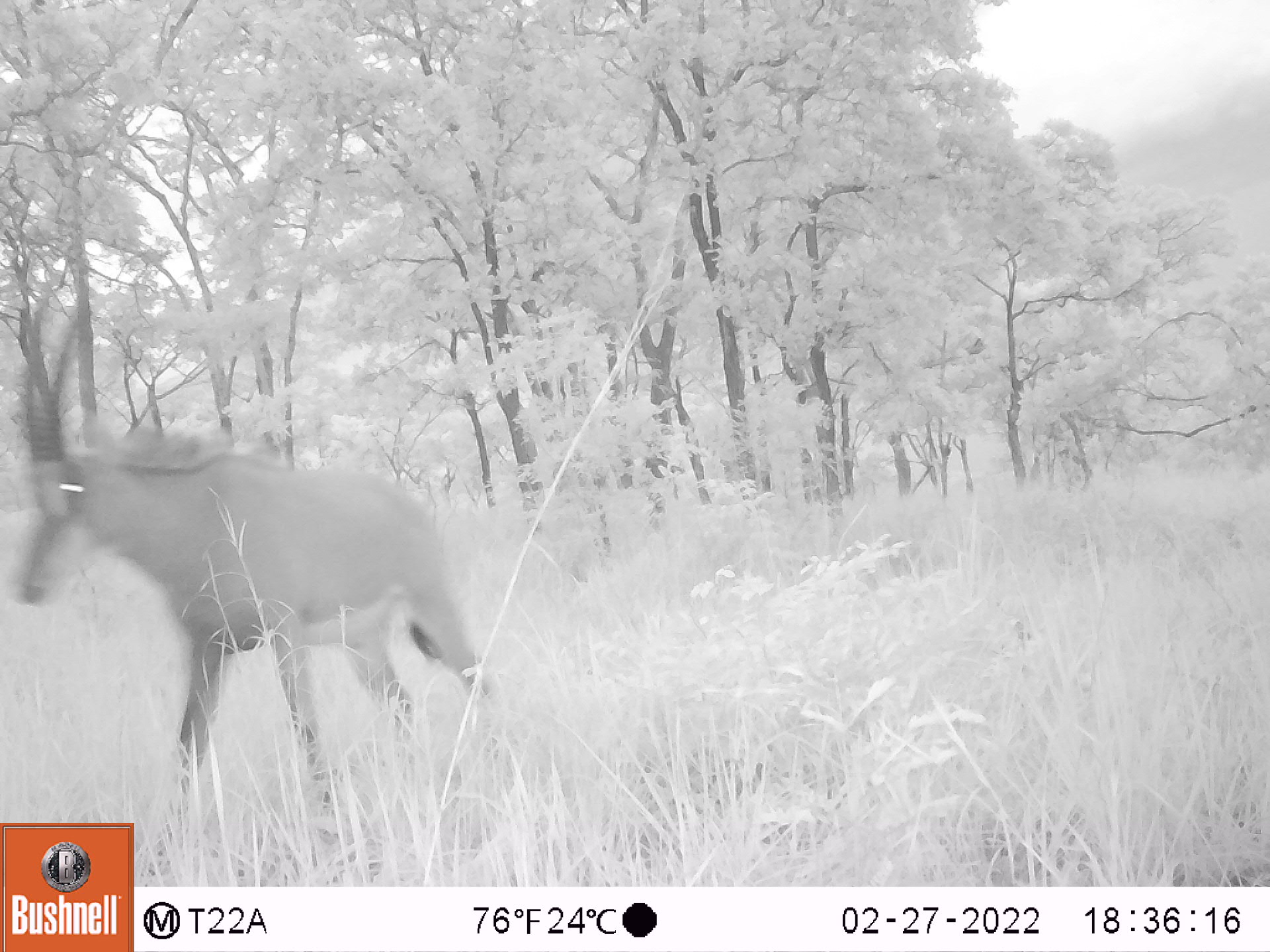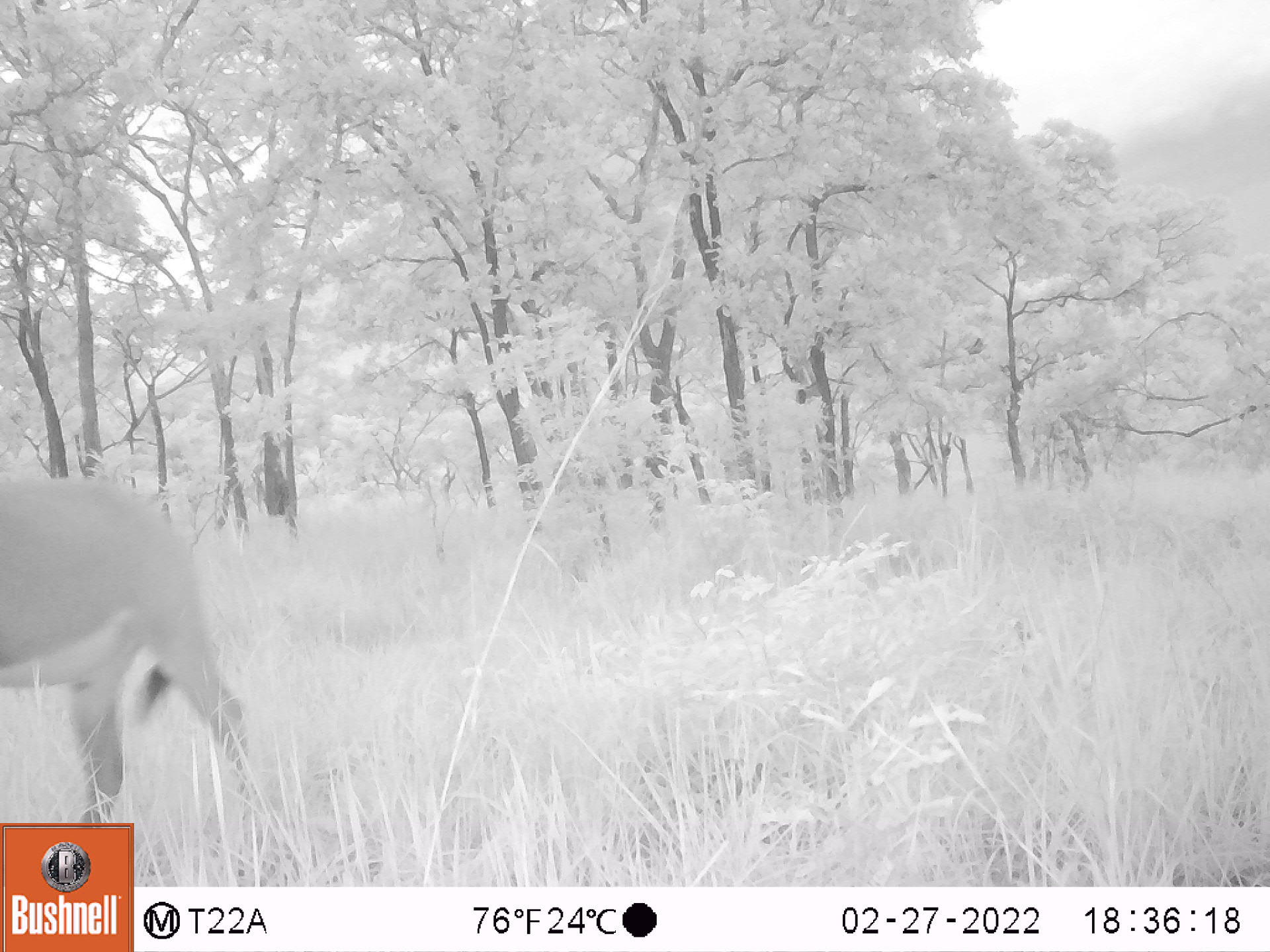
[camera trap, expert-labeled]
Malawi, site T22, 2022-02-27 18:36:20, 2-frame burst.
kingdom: Animalia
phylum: Chordata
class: Mammalia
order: Artiodactyla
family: Bovidae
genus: Hippotragus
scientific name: Hippotragus niger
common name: sable antelope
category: sable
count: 1